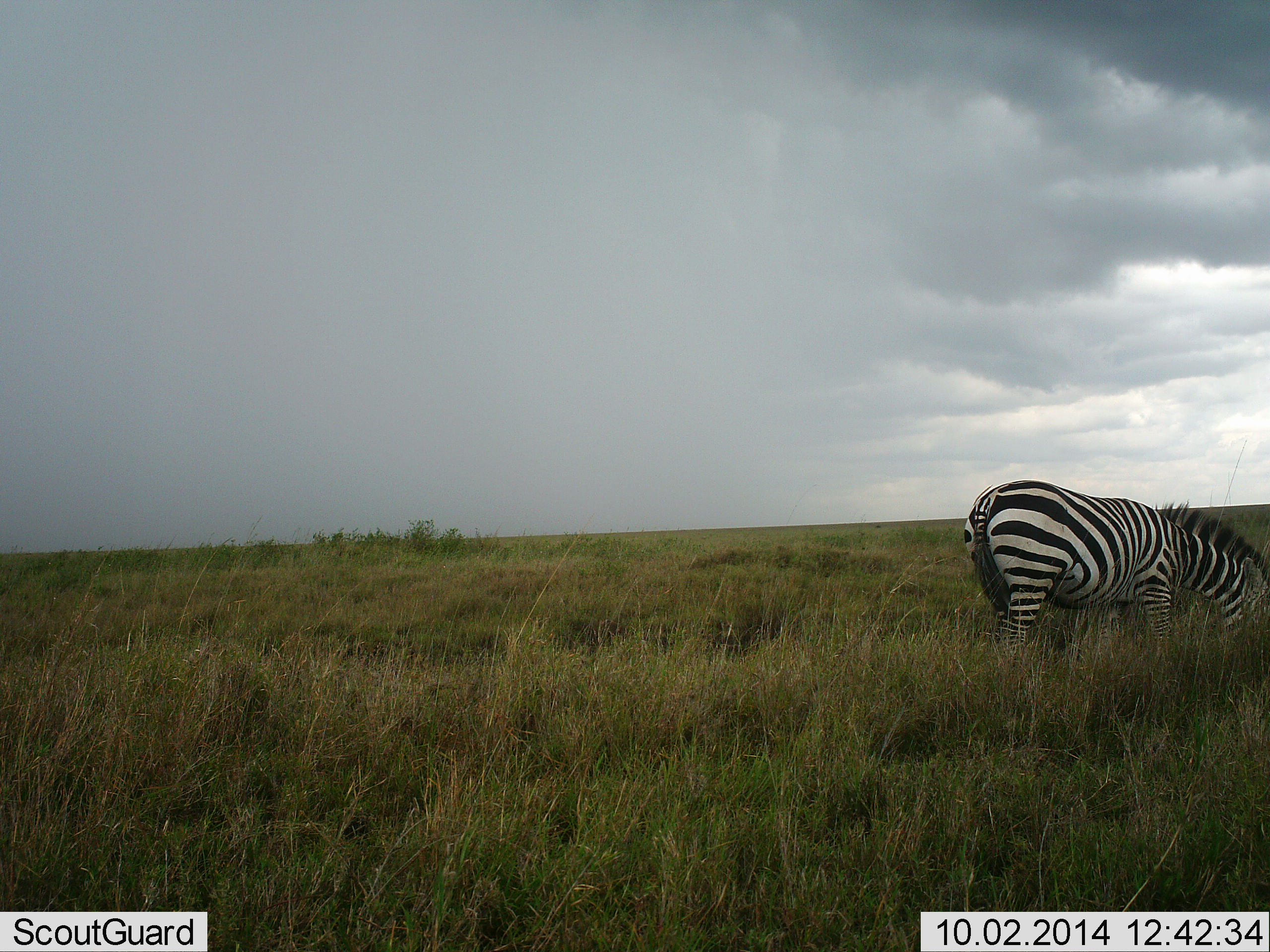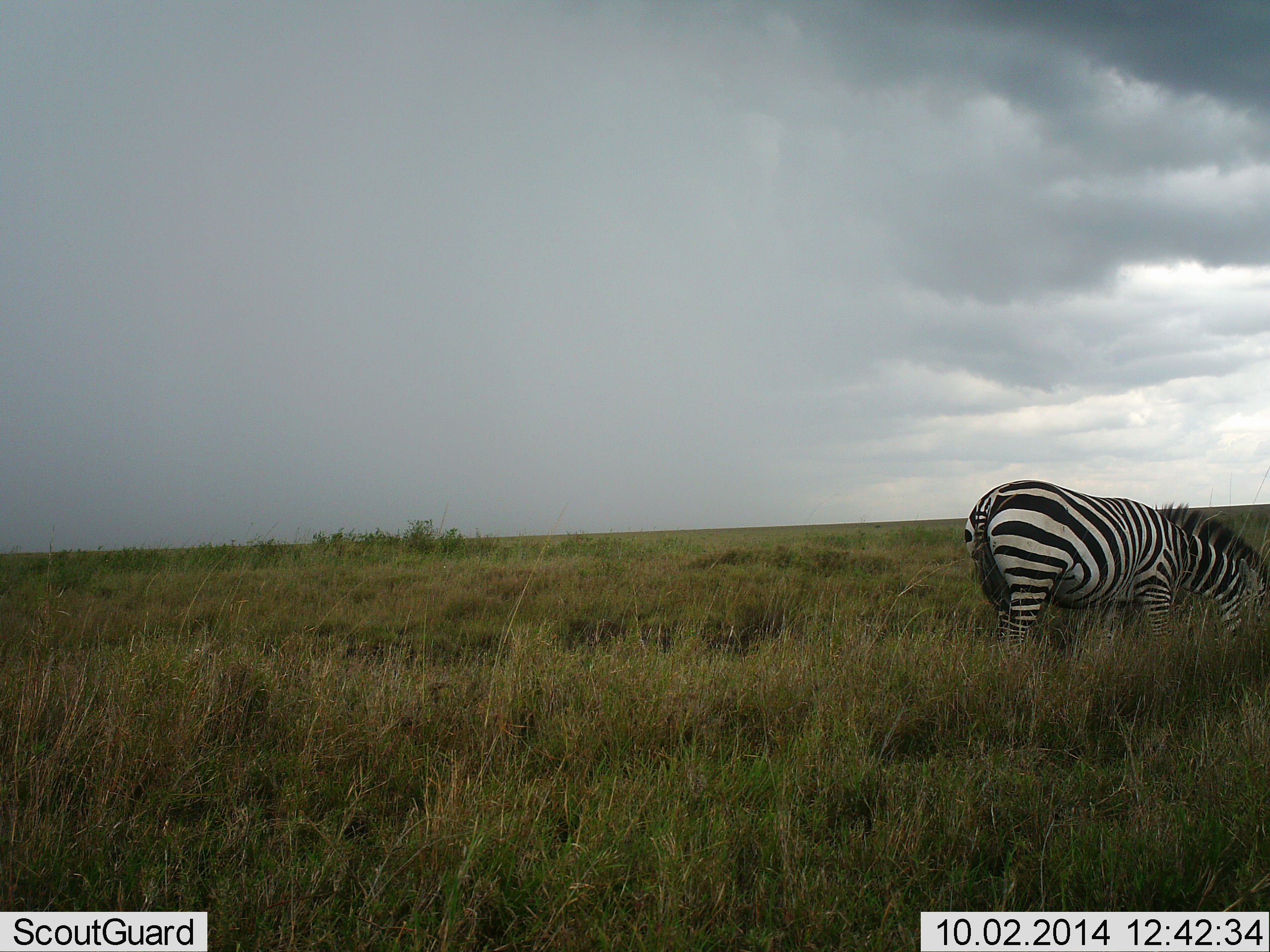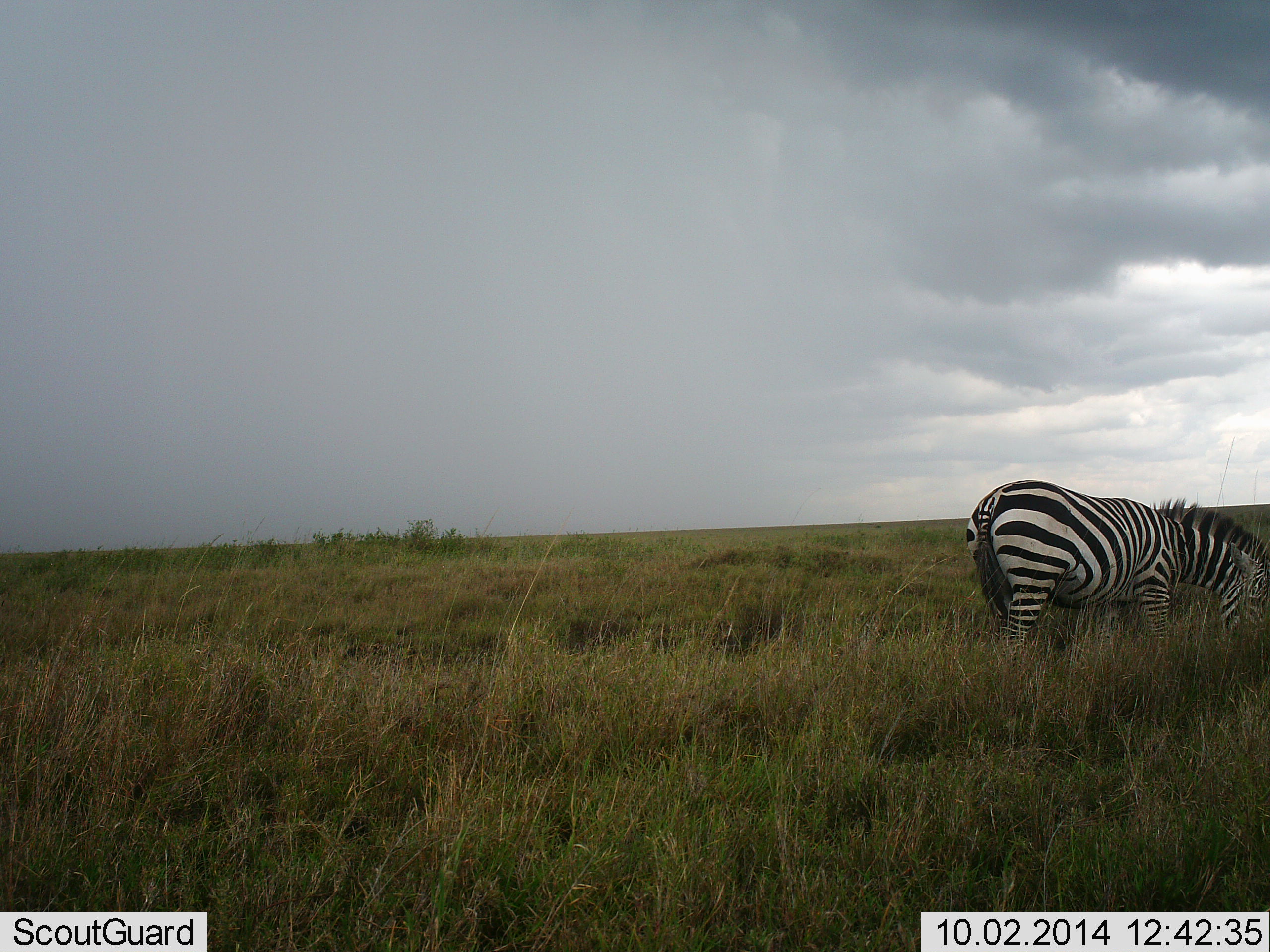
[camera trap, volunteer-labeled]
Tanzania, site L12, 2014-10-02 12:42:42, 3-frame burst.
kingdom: Animalia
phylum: Chordata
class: Mammalia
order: Perissodactyla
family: Equidae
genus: Equus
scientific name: Equus quagga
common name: plains zebra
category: zebra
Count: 1.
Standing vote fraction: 40%.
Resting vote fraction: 0%.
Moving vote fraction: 0%.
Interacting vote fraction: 0%.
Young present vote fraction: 0%.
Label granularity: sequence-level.